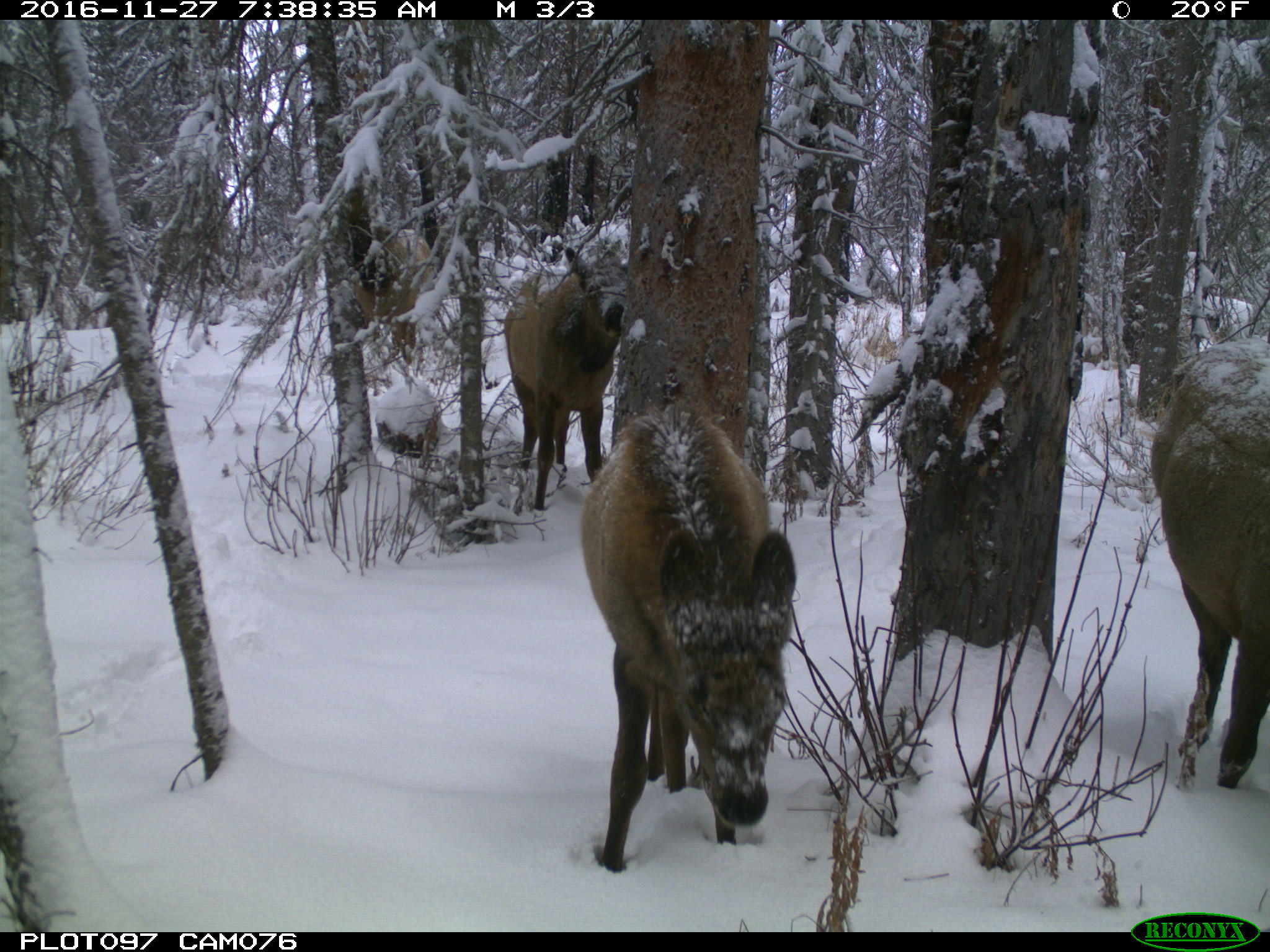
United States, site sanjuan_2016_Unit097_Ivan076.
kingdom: Animalia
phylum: Chordata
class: Mammalia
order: Artiodactyla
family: Cervidae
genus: Cervus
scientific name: Cervus elaphus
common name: red deer